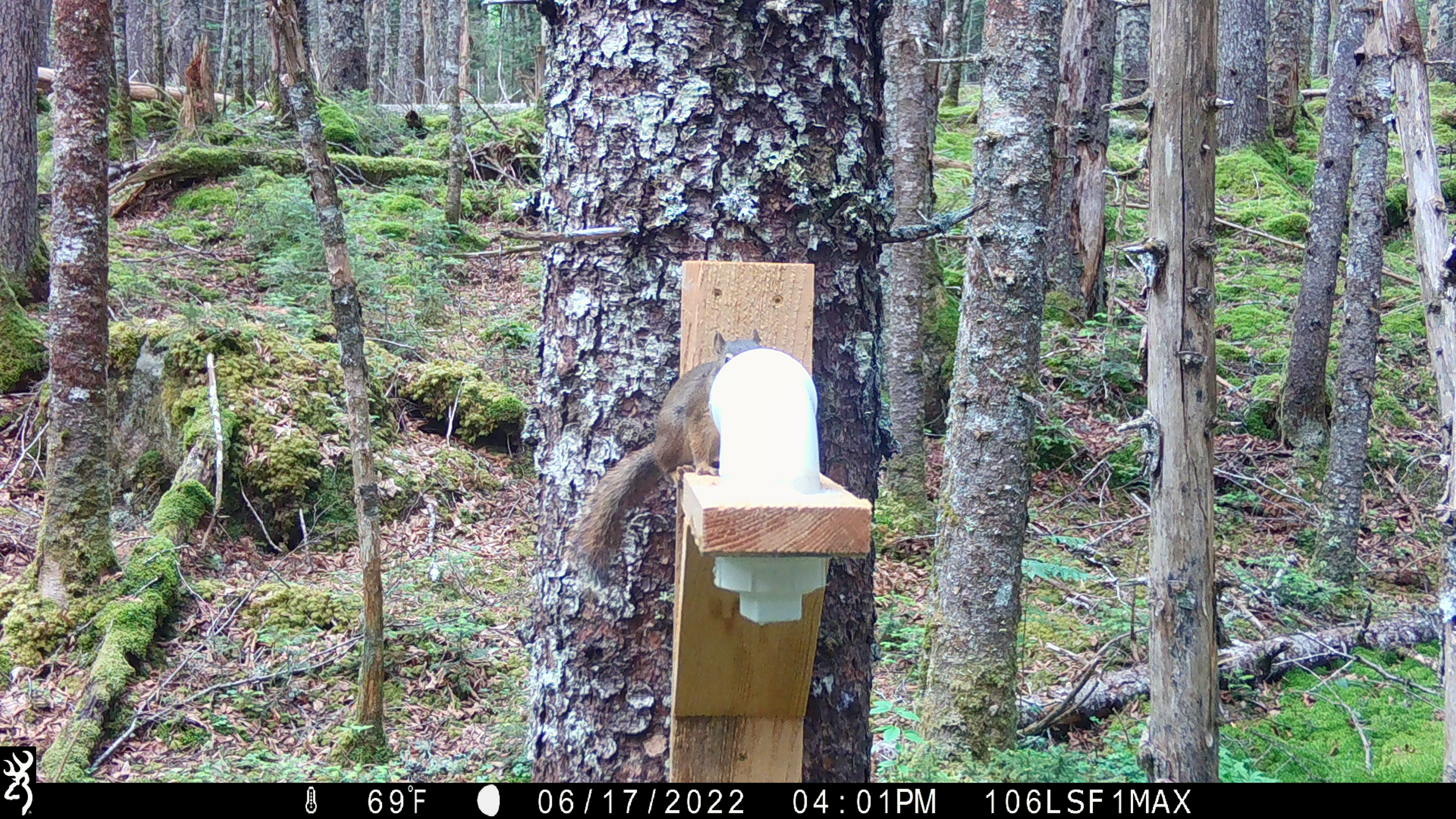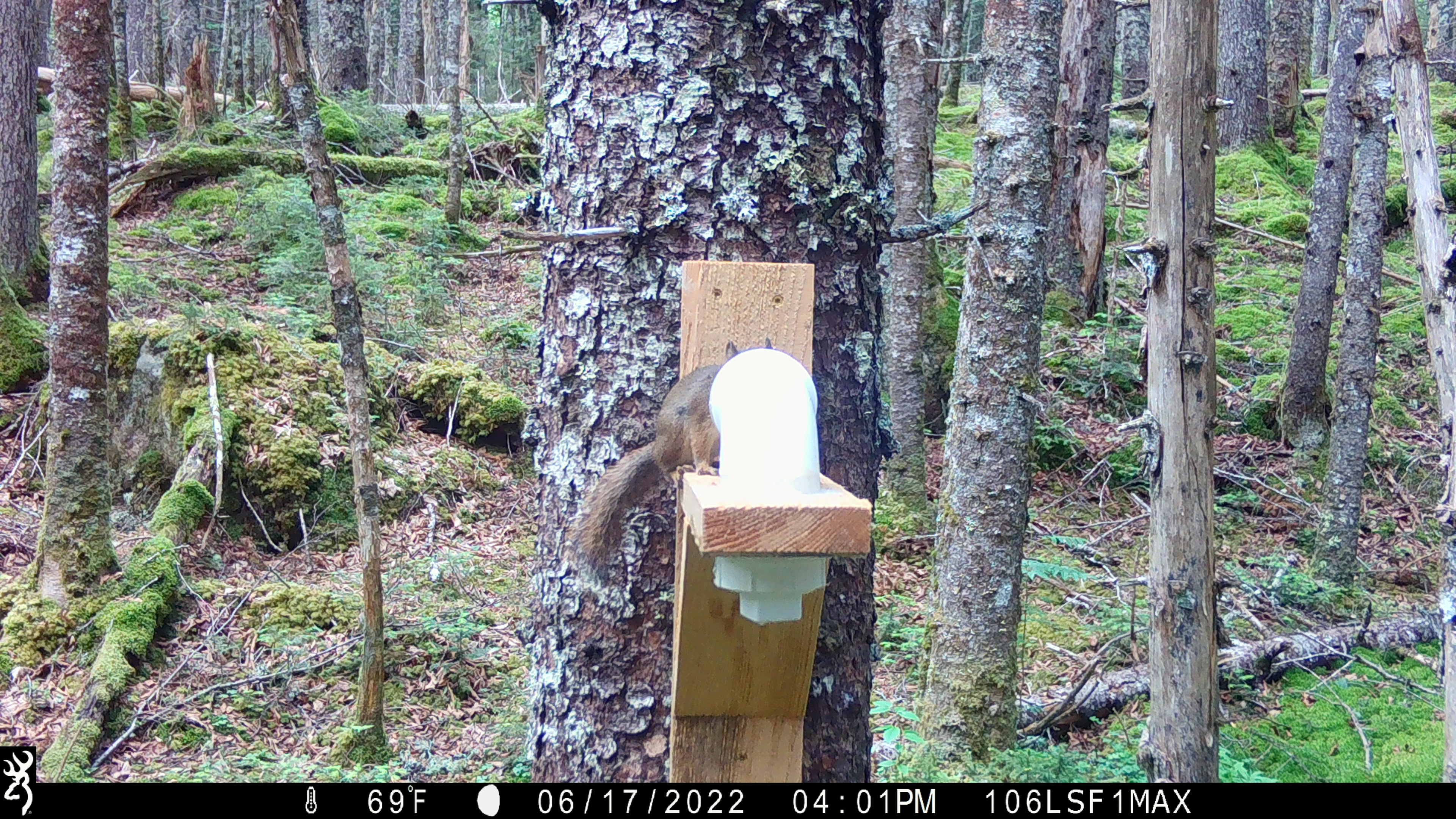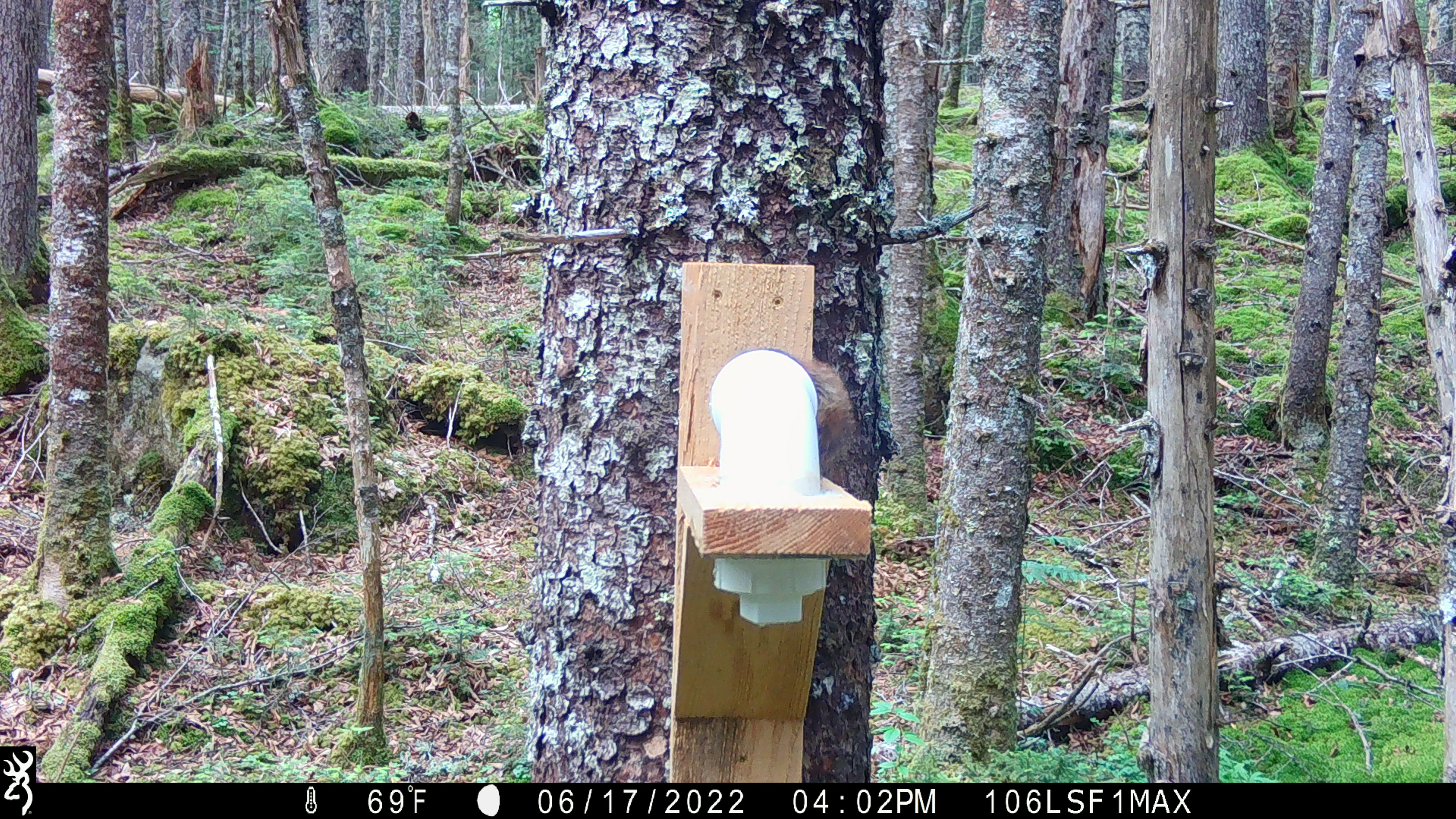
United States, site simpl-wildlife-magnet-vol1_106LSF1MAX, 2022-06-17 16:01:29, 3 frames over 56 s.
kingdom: Animalia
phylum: Chordata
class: Mammalia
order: Rodentia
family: Sciuridae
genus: Tamiasciurus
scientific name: Tamiasciurus hudsonicus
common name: red squirrel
Red squirrel (Tamiasciurus hudsonicus).